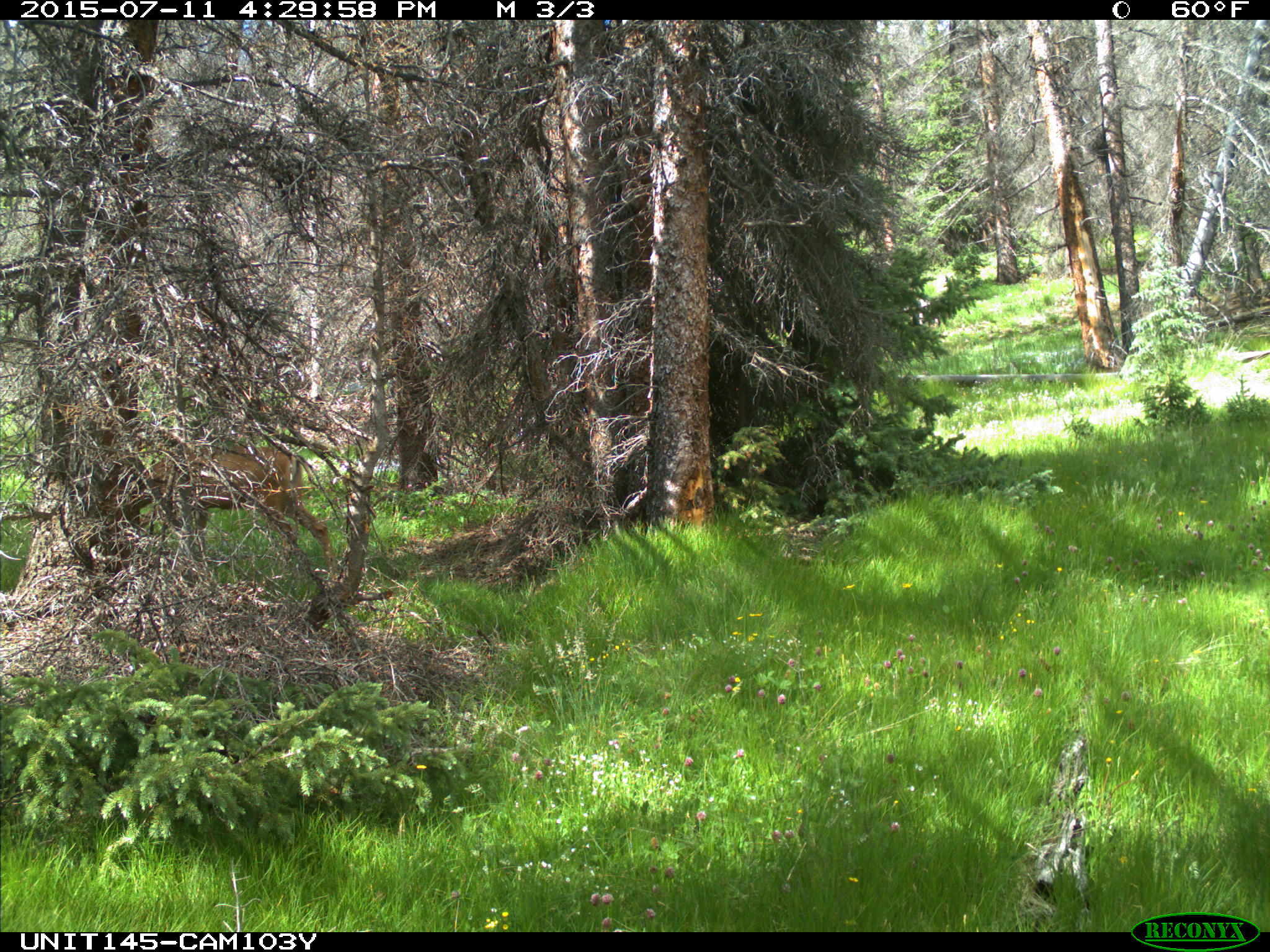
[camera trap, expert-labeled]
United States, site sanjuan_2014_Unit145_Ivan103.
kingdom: Animalia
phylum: Chordata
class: Mammalia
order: Artiodactyla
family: Cervidae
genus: Odocoileus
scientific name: Odocoileus hemionus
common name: mule deer